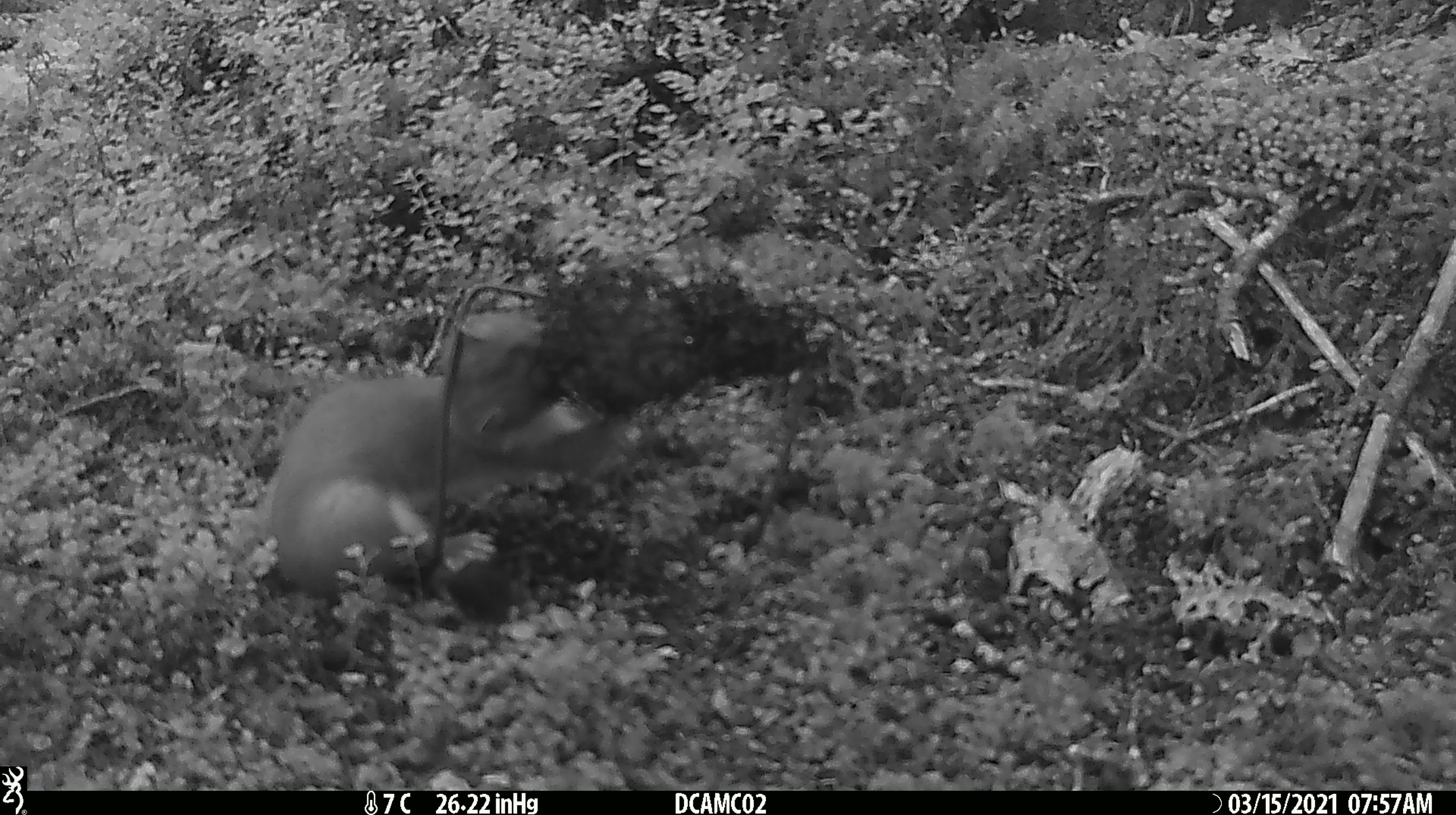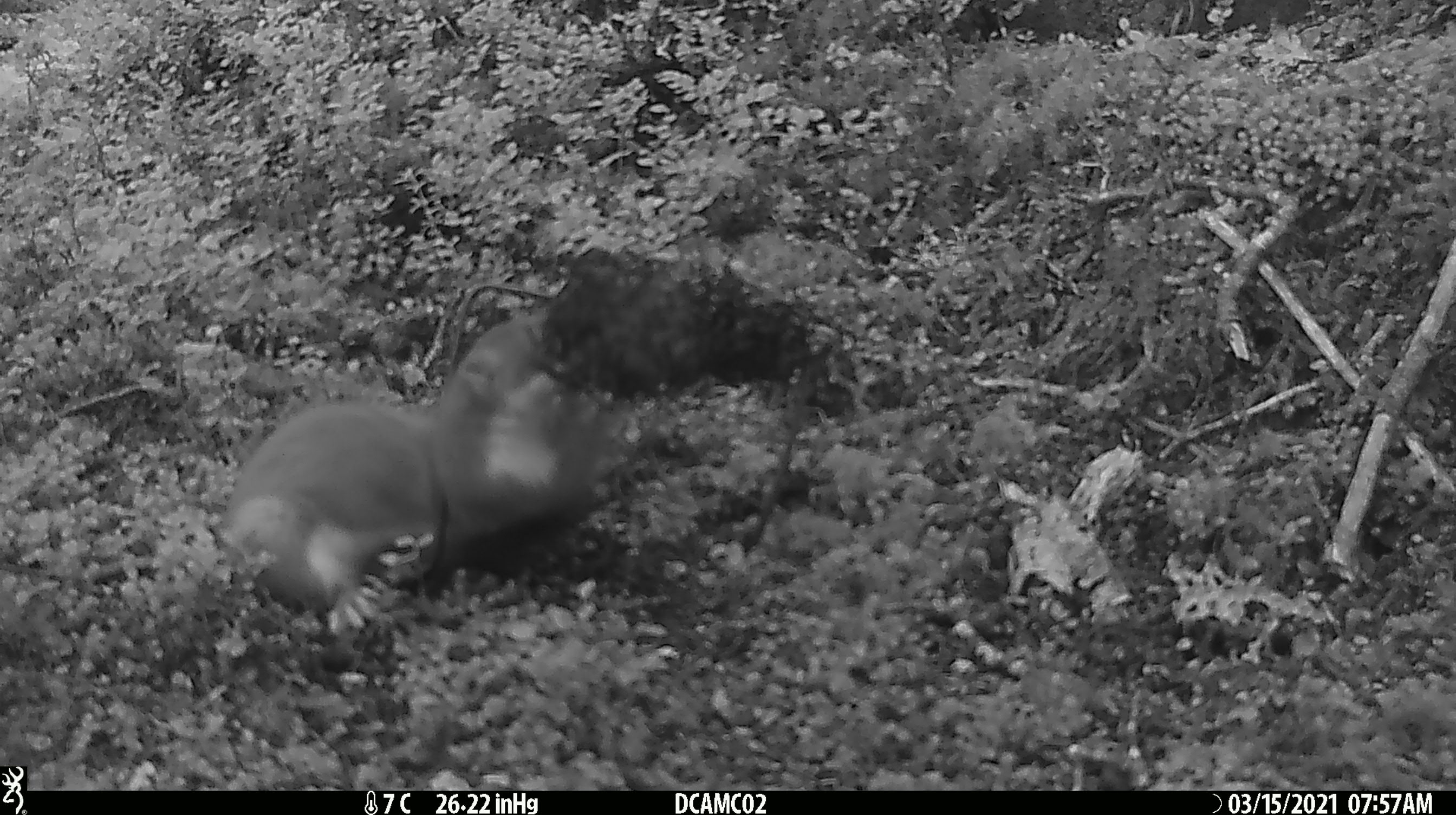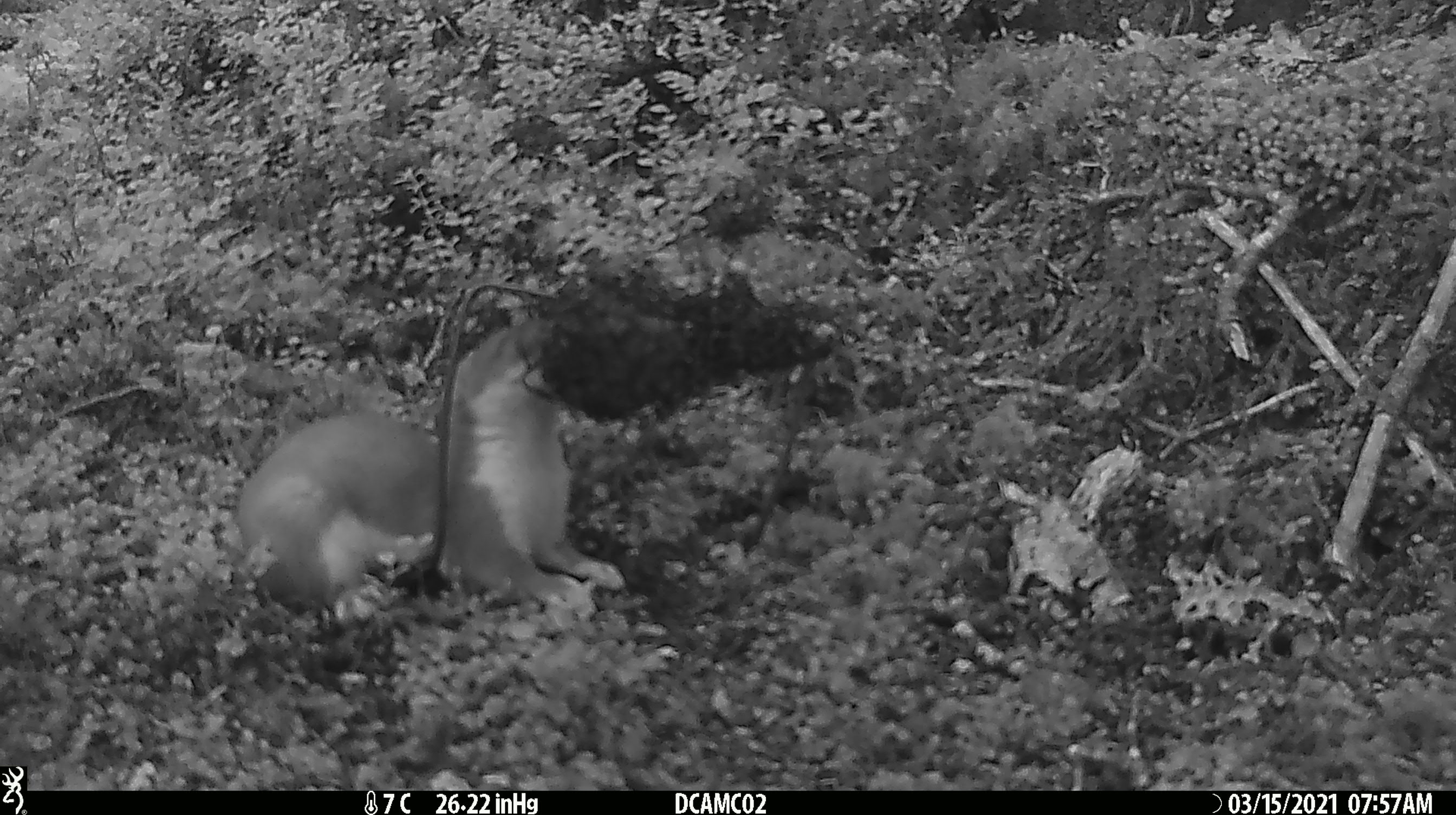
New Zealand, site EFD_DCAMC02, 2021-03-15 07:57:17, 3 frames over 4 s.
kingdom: Animalia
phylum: Chordata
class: Mammalia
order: Carnivora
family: Mustelidae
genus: Mustela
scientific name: Mustela erminea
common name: stoat